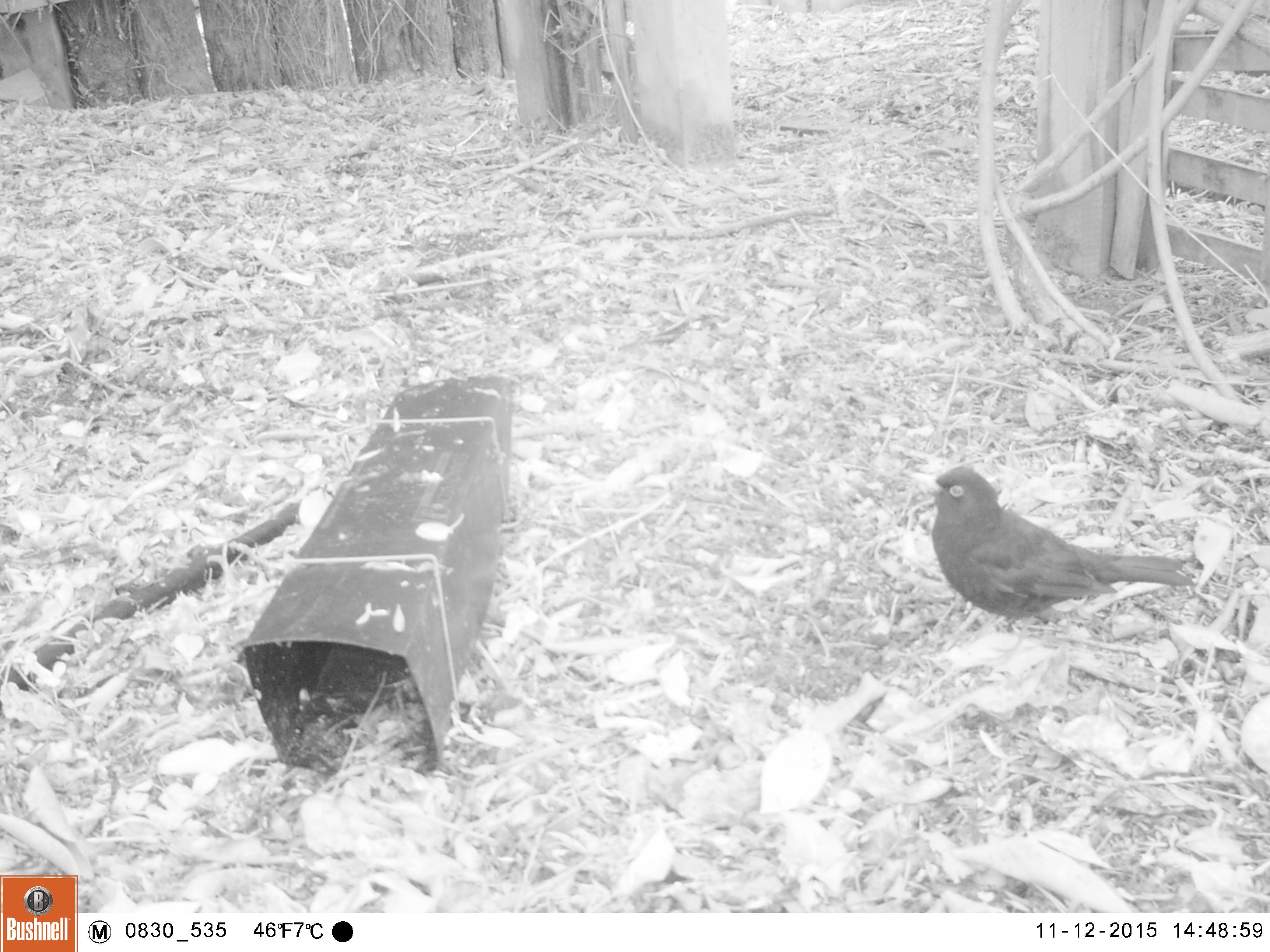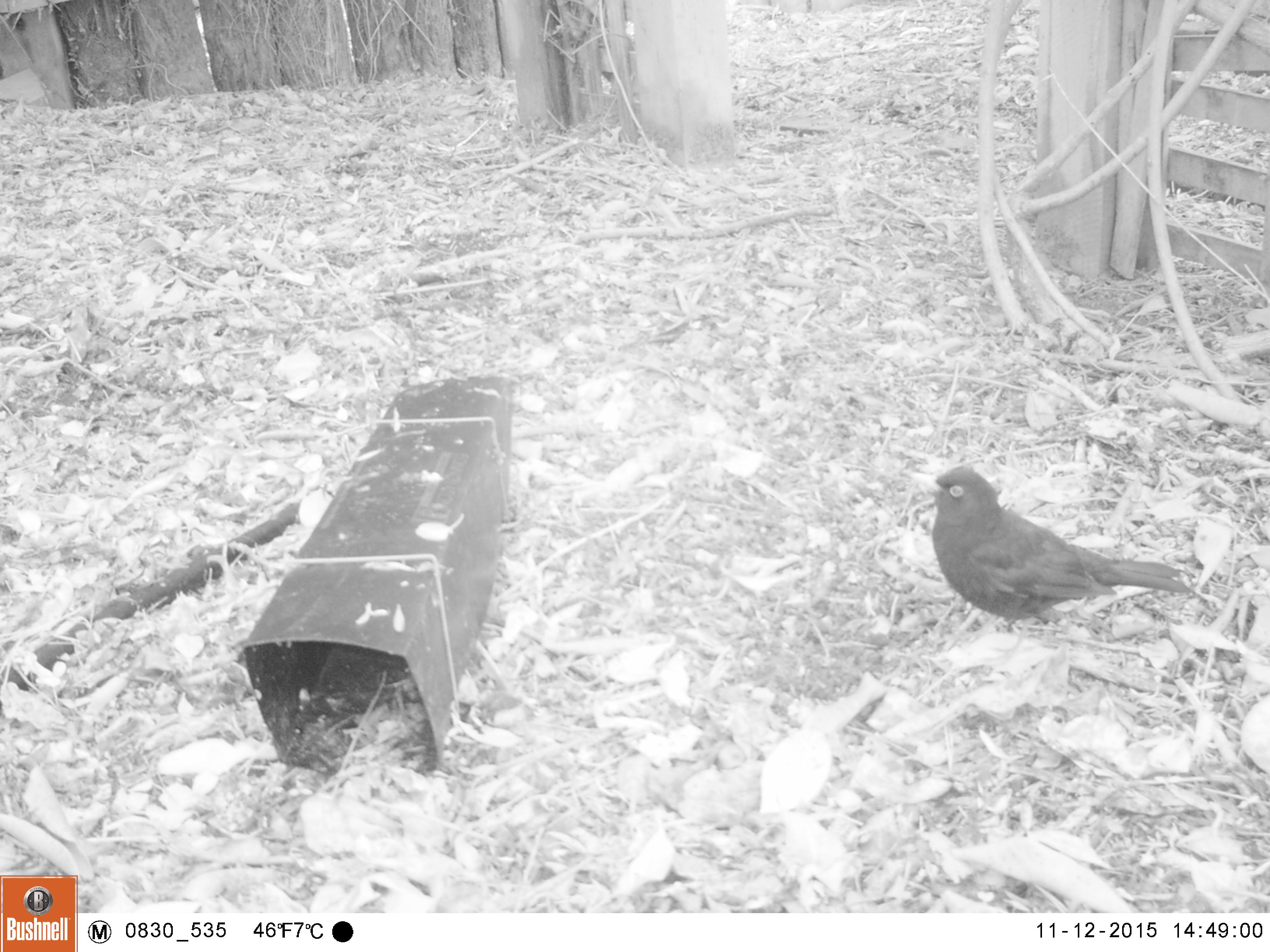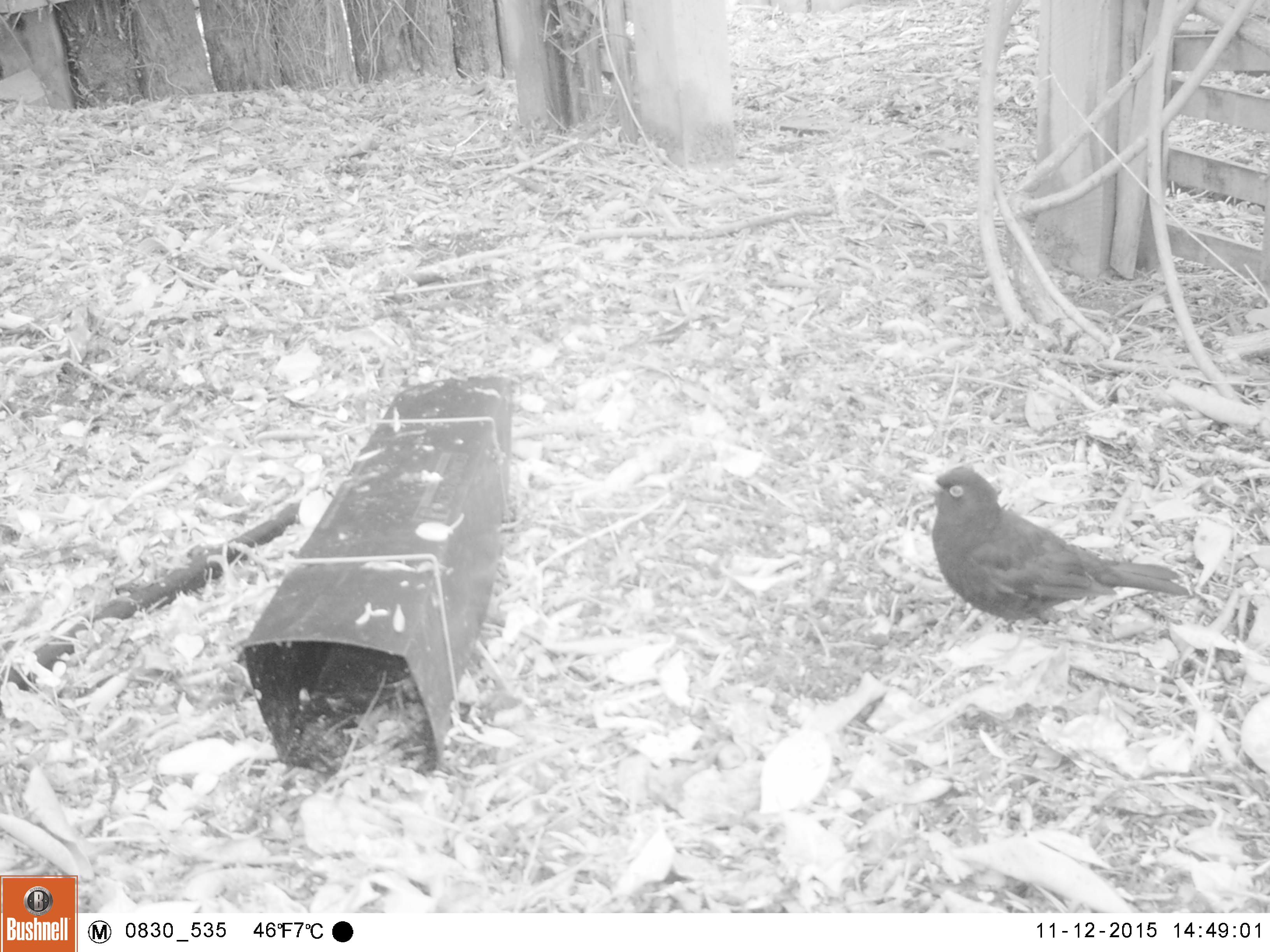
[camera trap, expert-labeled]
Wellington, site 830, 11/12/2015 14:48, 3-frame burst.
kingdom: Animalia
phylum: Chordata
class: Aves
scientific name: Aves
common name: bird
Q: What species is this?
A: Bird (Aves).